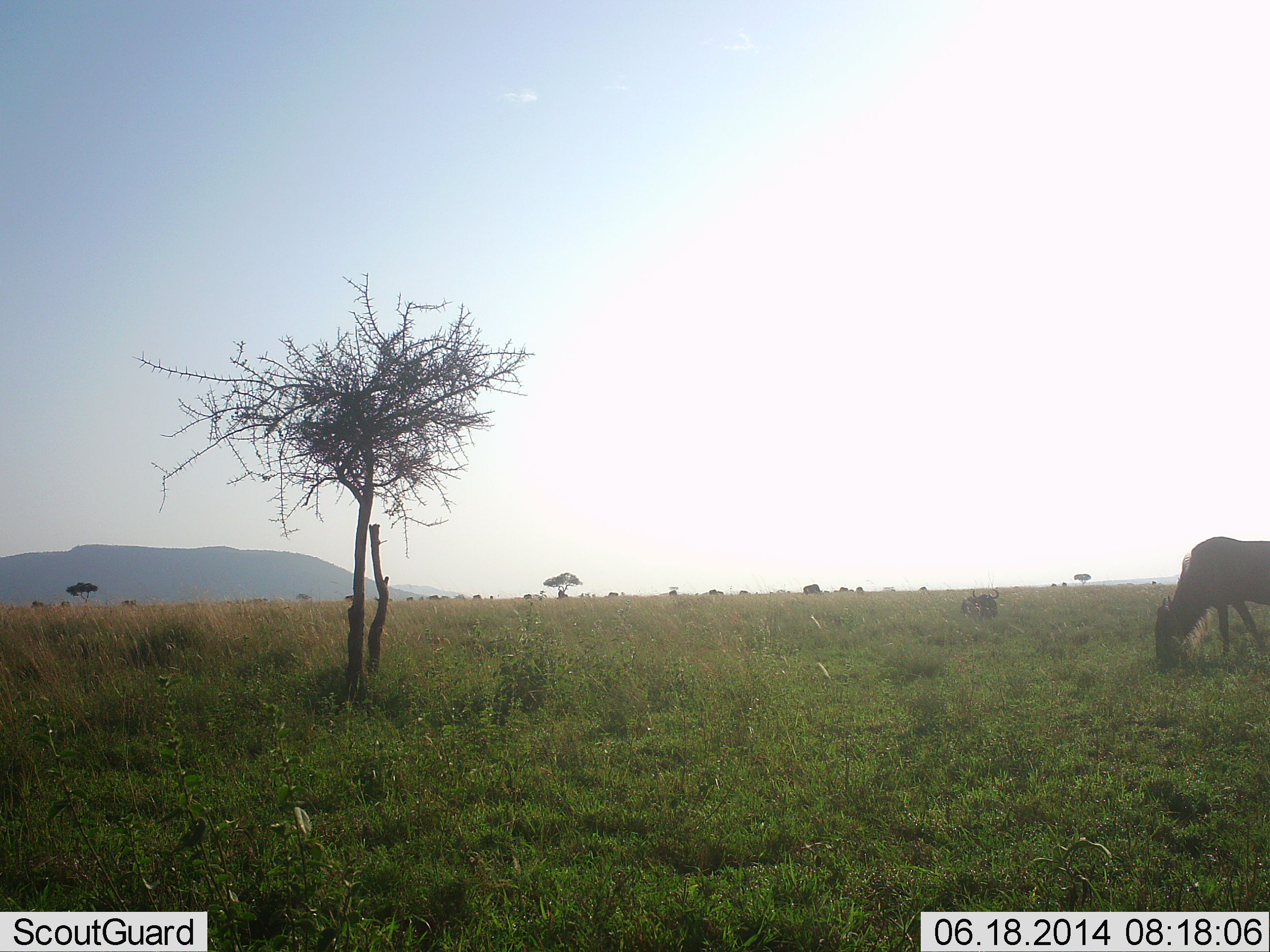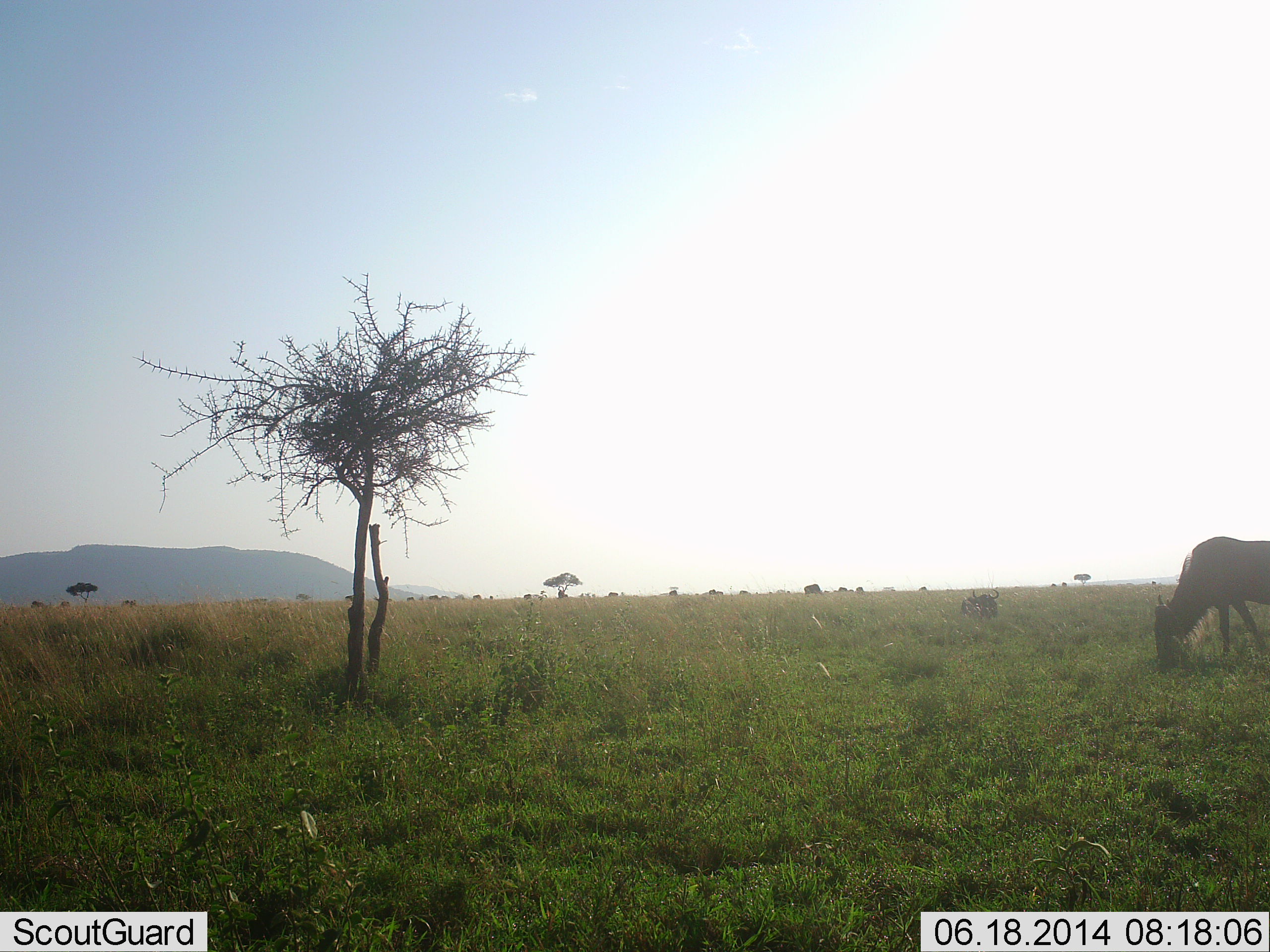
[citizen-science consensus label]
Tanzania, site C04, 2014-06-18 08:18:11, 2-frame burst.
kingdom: Animalia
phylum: Chordata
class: Mammalia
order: Artiodactyla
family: Bovidae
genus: Connochaetes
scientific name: Connochaetes taurinus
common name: blue wildebeest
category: wildebeest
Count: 1.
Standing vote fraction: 10%.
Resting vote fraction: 0%.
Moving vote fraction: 0%.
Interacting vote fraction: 0%.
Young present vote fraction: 0%.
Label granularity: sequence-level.